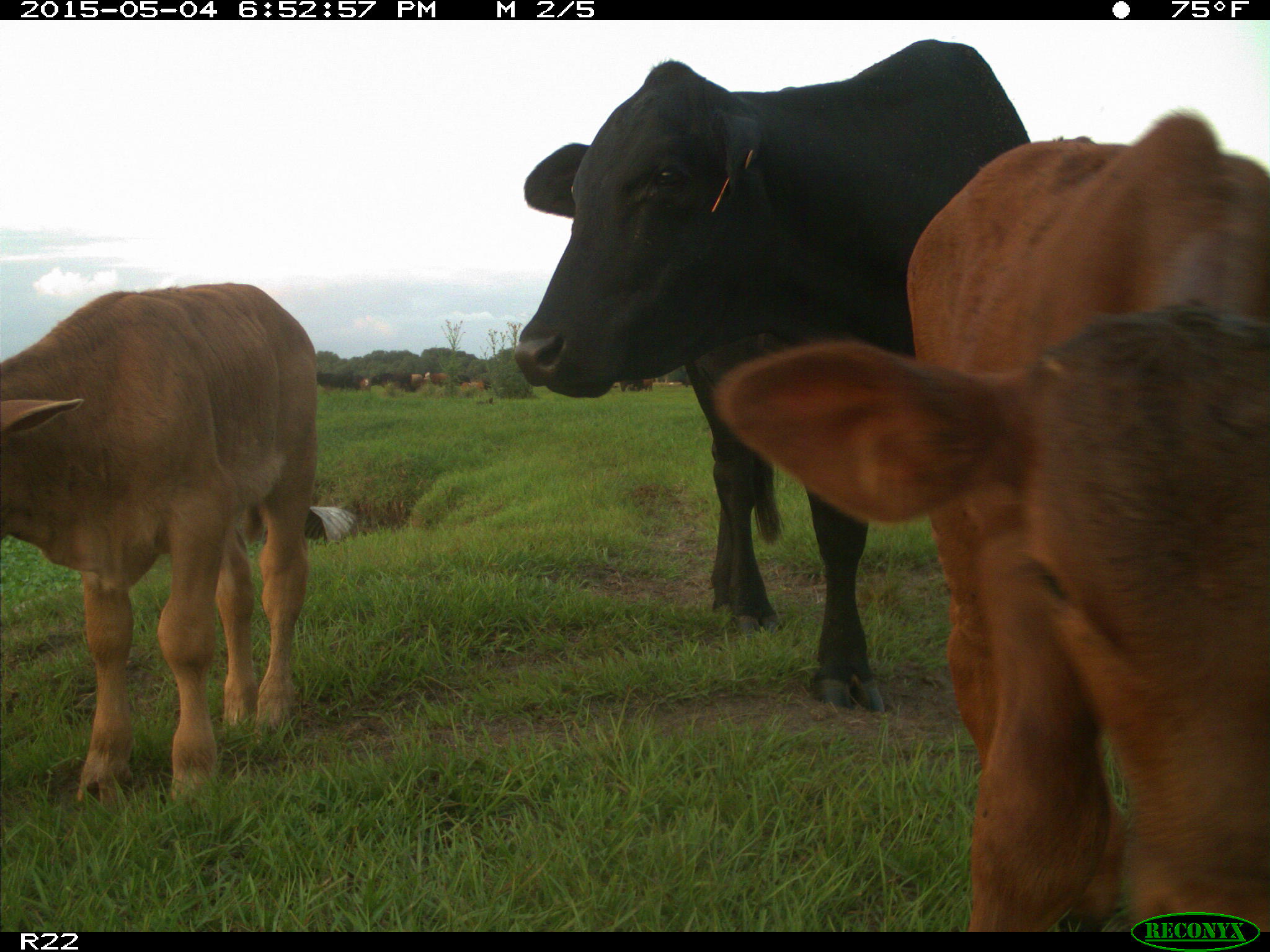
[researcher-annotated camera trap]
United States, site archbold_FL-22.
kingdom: Animalia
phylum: Chordata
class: Mammalia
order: Artiodactyla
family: Bovidae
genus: Bos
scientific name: Bos taurus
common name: domestic cow